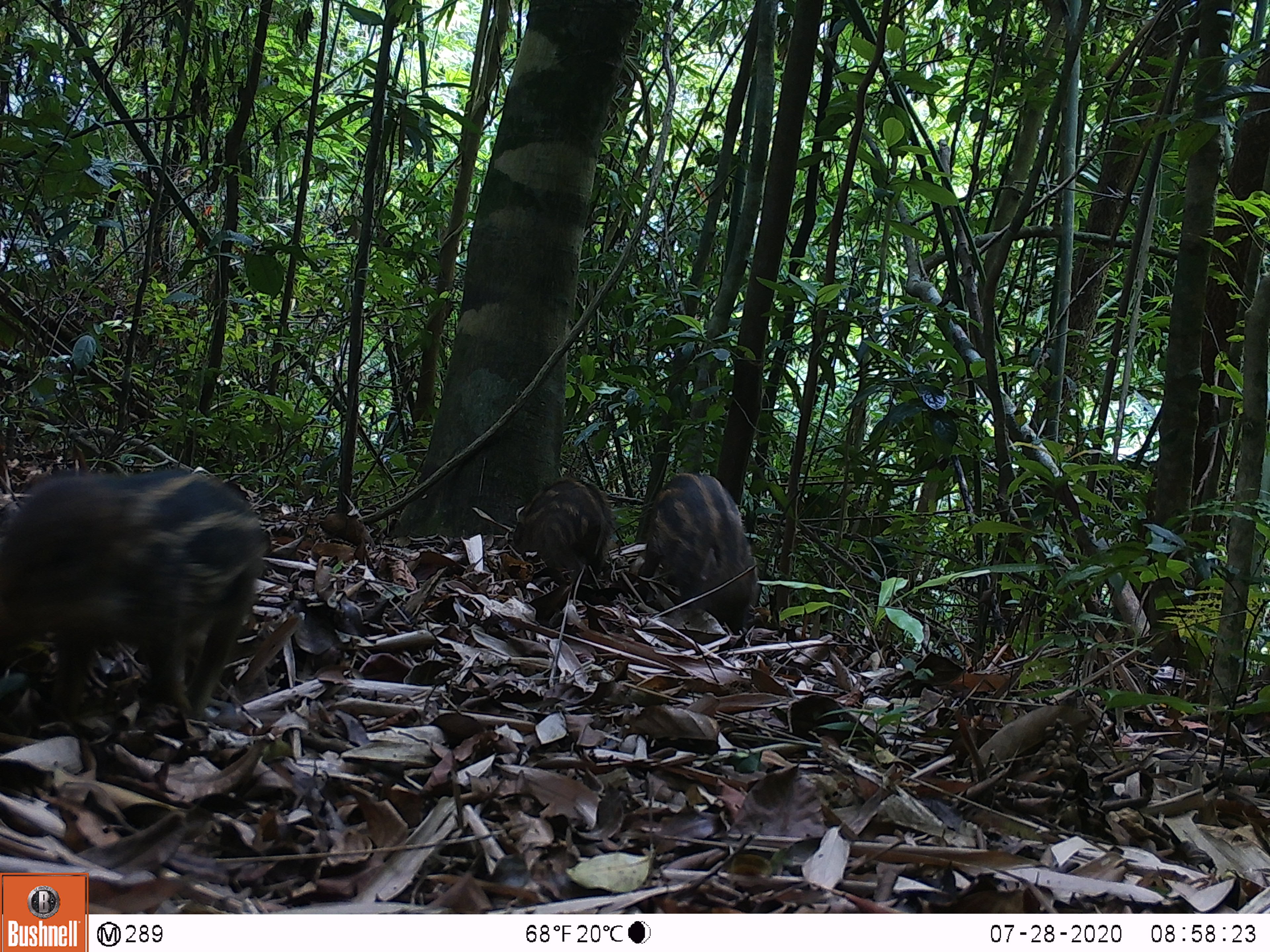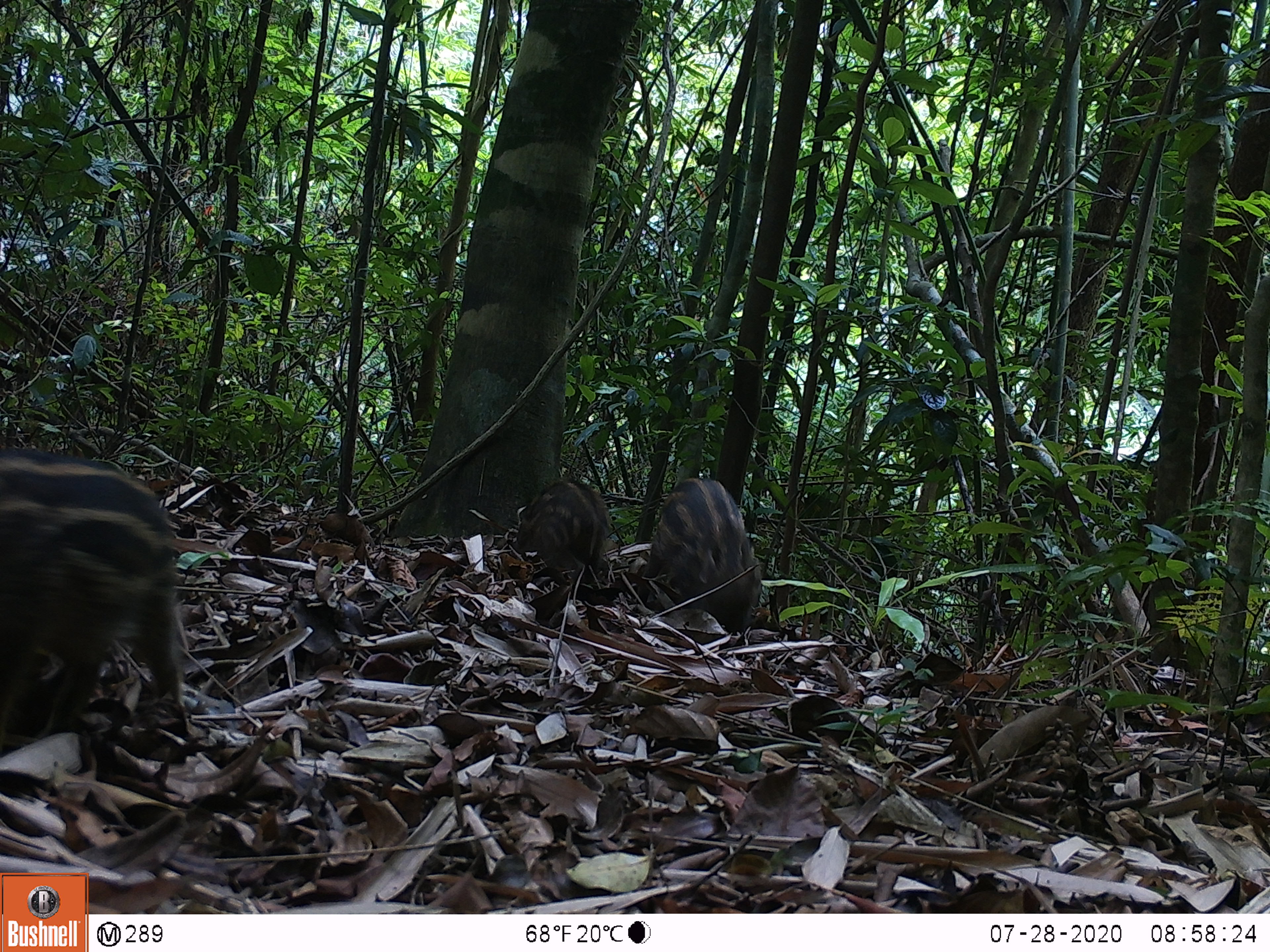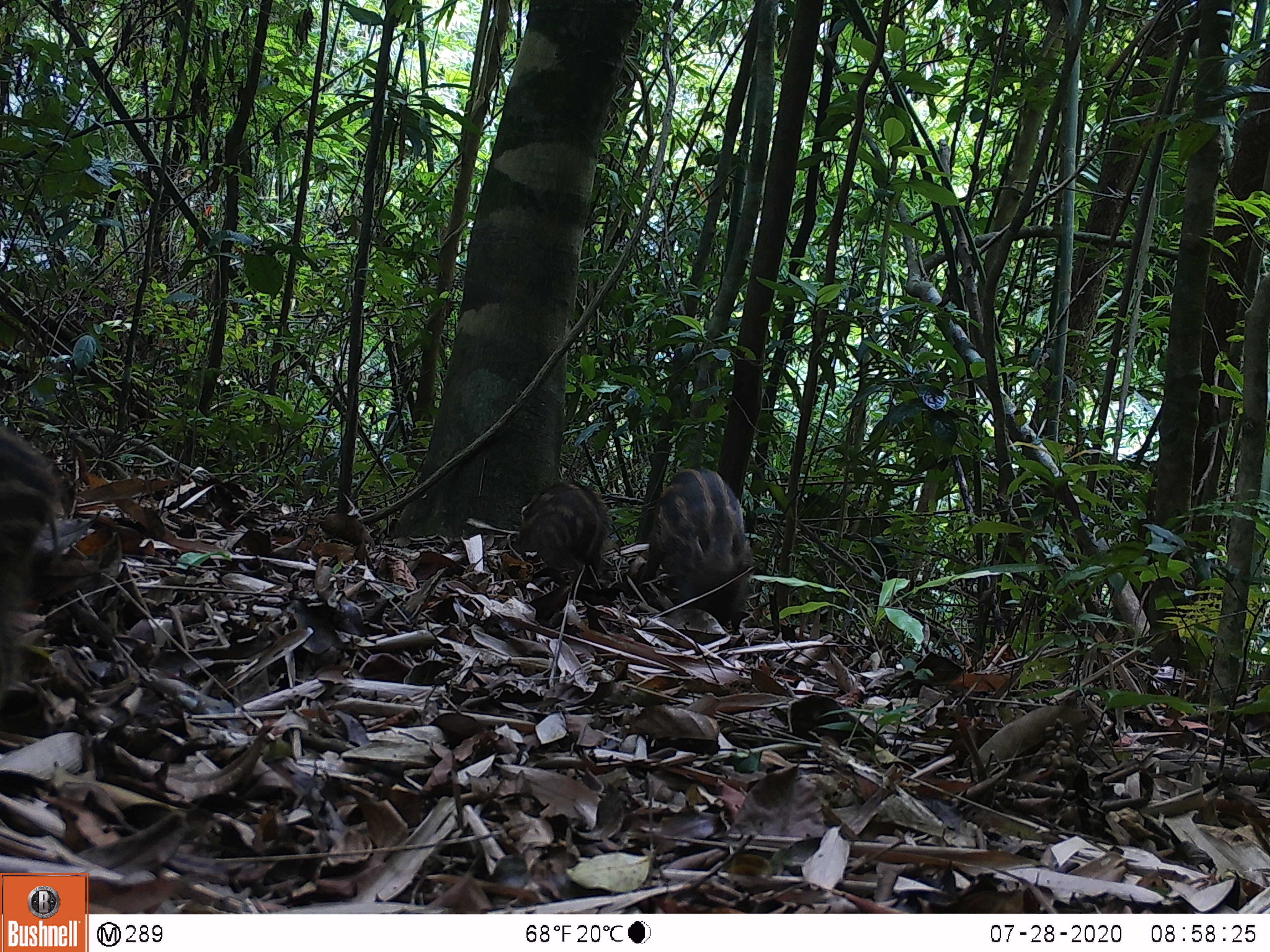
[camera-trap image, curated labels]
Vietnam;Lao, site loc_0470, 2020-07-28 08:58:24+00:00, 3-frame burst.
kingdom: Animalia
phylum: Chordata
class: Mammalia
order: Artiodactyla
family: Suidae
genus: Sus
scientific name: Sus scrofa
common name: eurasian wild pig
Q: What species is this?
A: Eurasian wild pig (Sus scrofa).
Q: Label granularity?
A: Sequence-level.